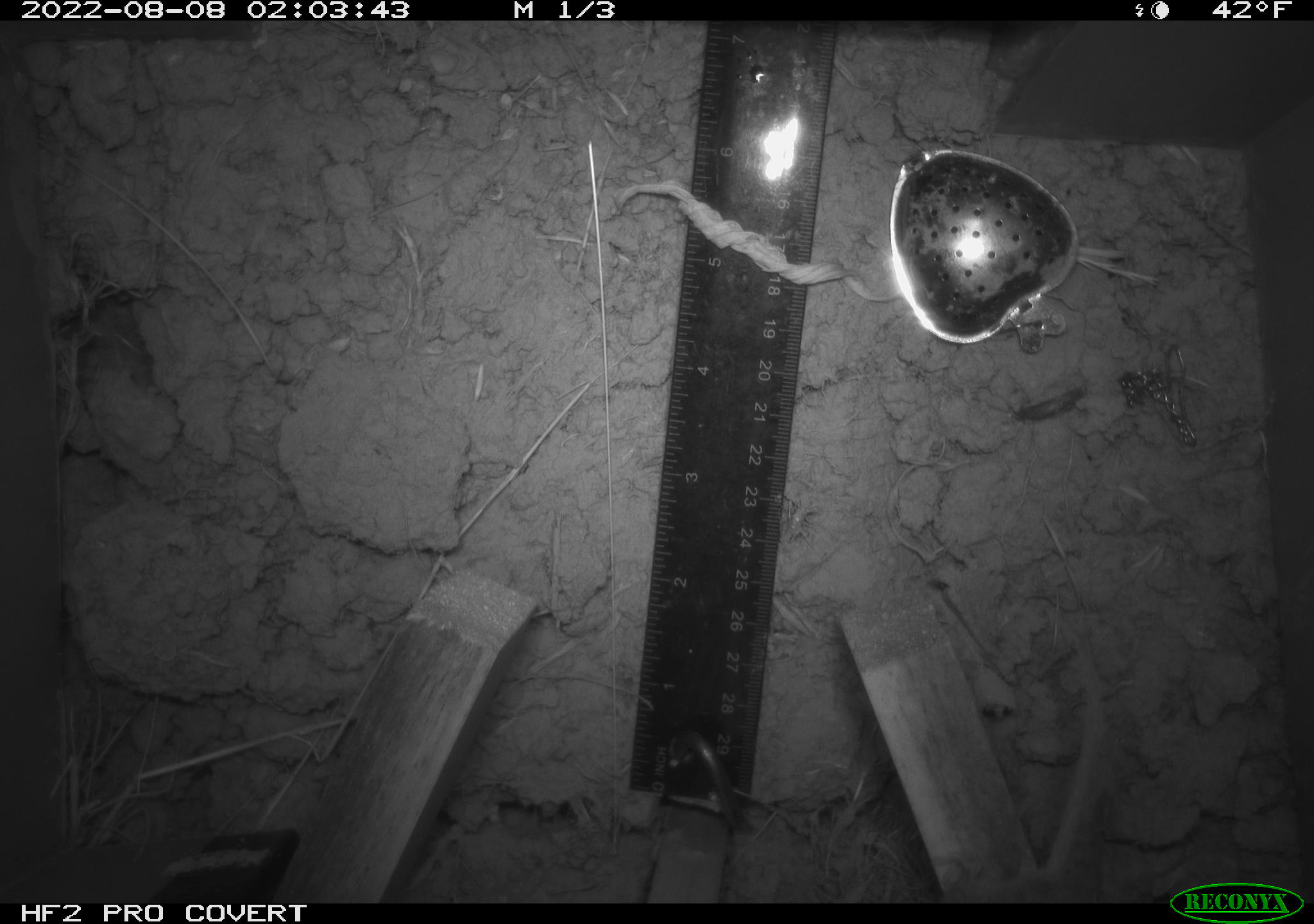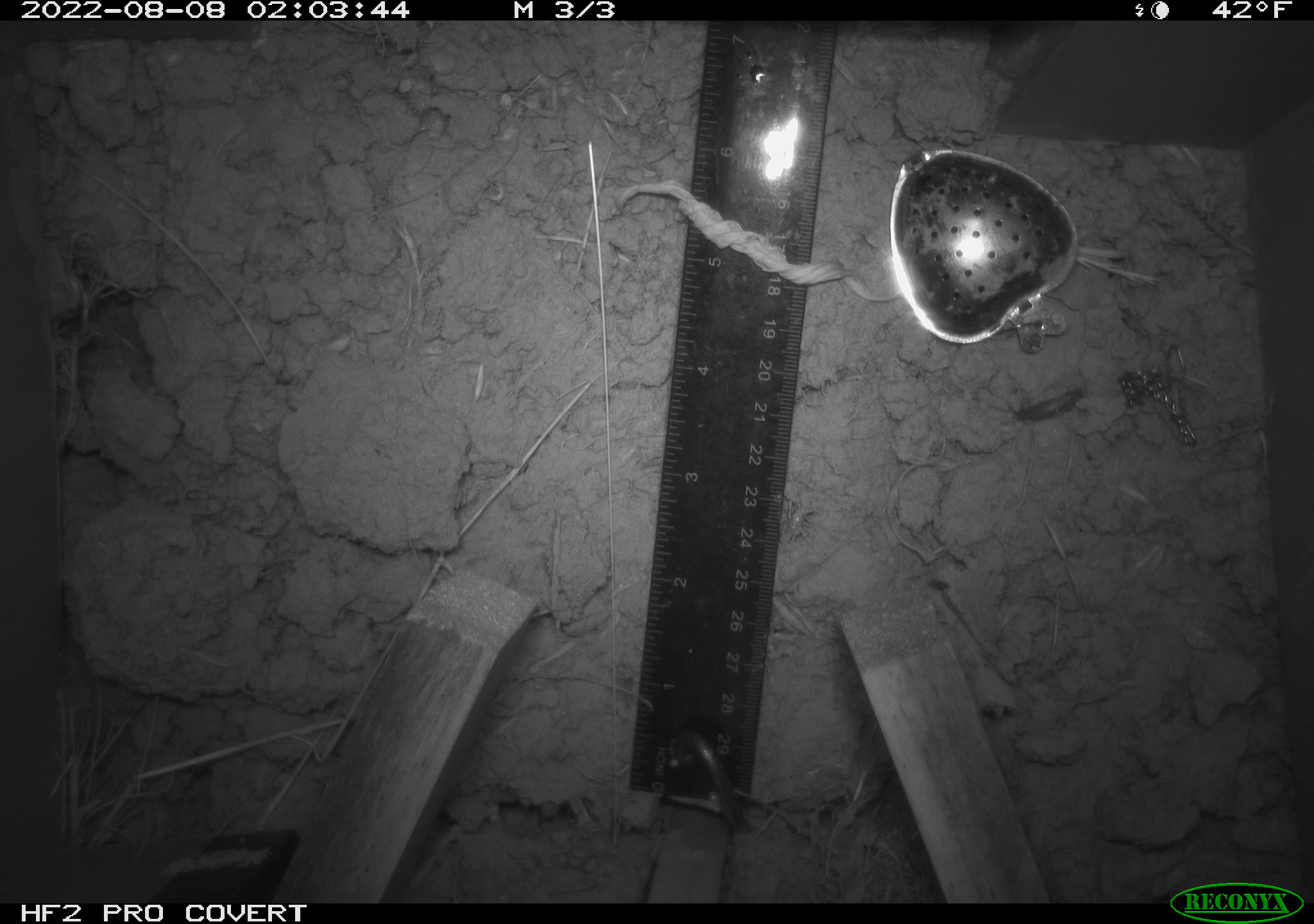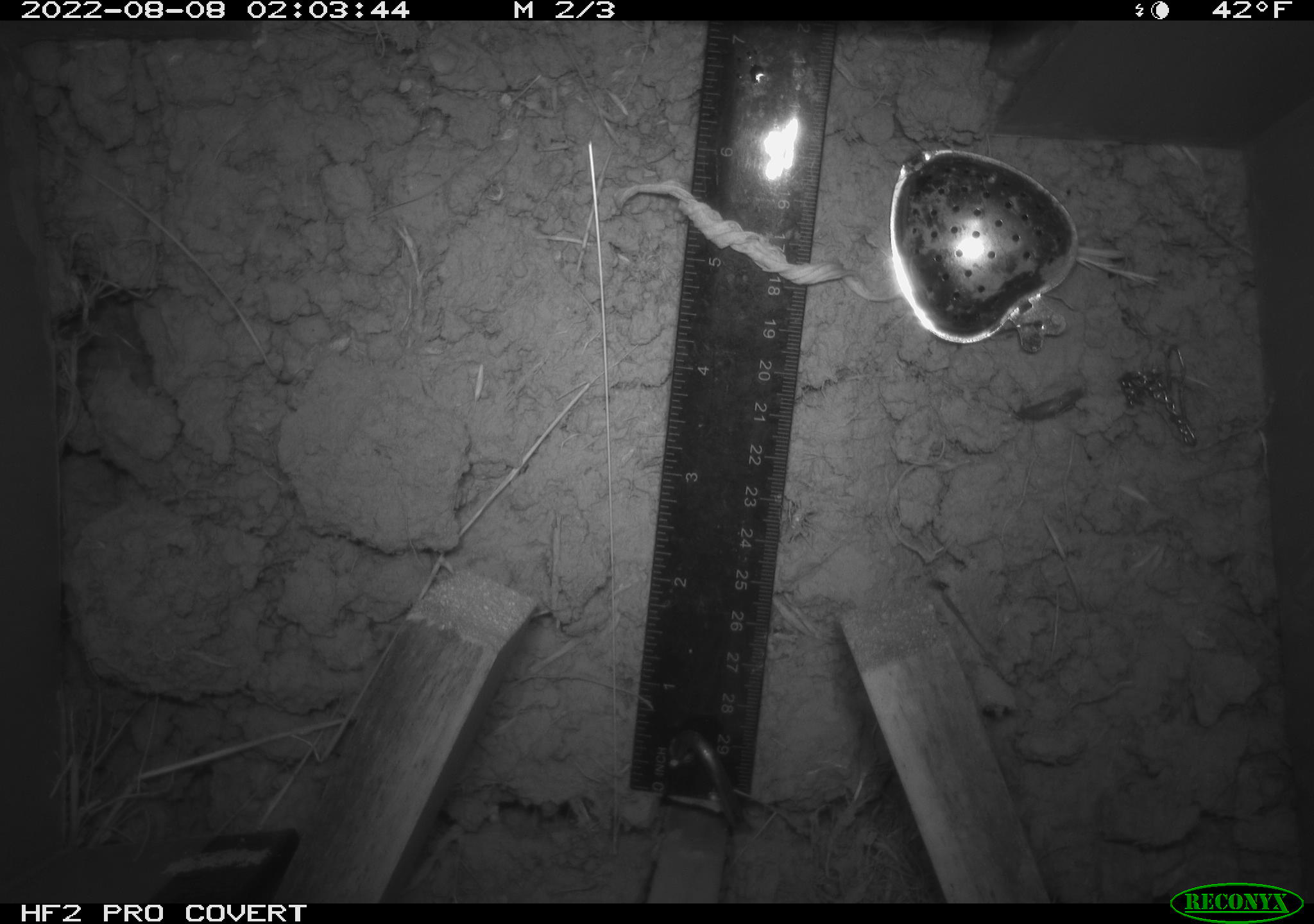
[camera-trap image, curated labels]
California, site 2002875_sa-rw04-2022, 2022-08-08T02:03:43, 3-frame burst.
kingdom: Animalia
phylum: Chordata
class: Mammalia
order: Rodentia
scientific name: Rodentia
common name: mouse species